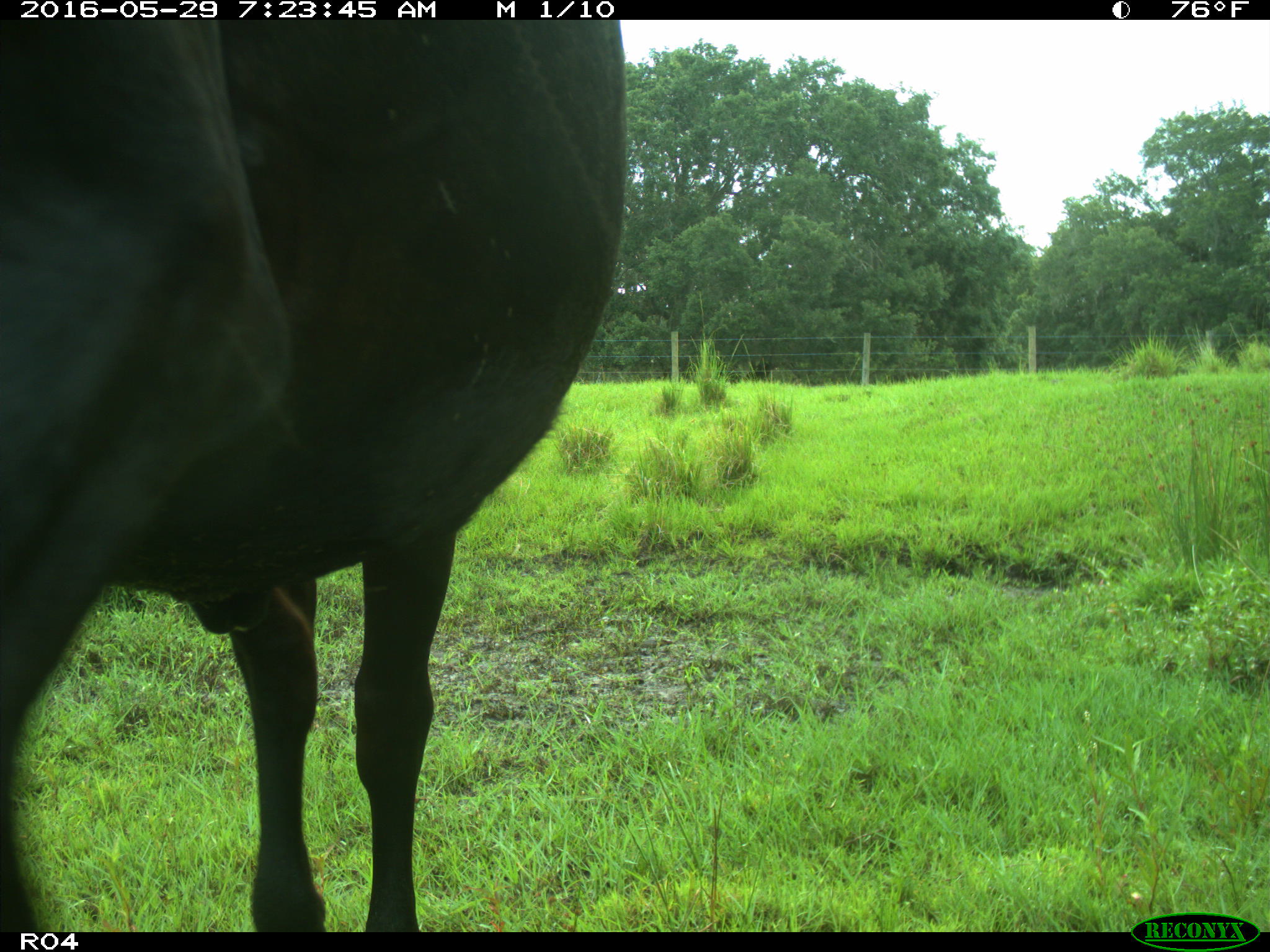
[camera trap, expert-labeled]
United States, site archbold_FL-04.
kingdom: Animalia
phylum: Chordata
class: Mammalia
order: Artiodactyla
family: Bovidae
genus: Bos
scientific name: Bos taurus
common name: domestic cow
Bos taurus (domestic cow).